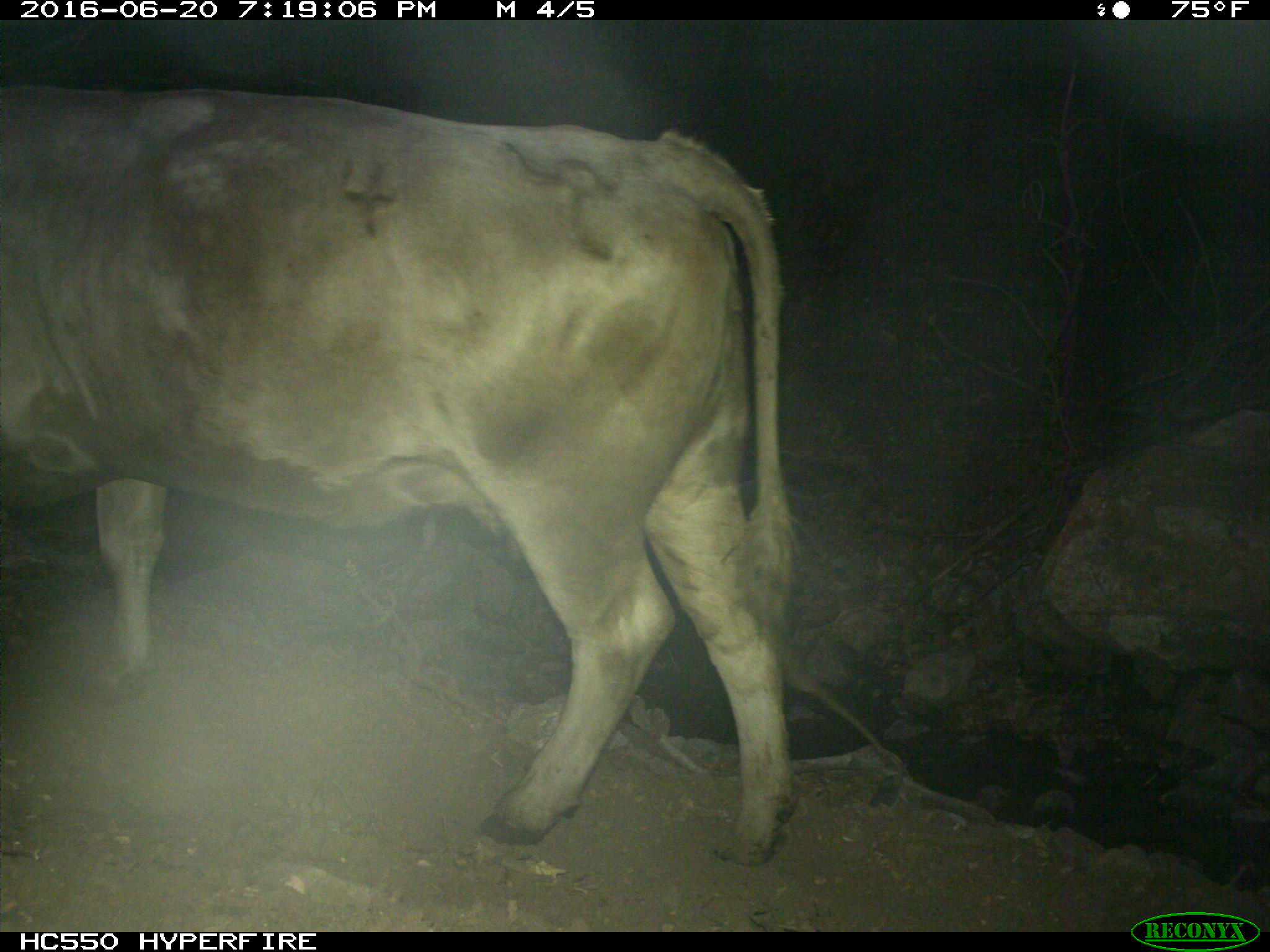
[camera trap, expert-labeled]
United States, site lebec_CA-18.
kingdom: Animalia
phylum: Chordata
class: Mammalia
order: Artiodactyla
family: Bovidae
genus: Bos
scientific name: Bos taurus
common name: domestic cow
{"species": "Bos taurus (domestic cow)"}